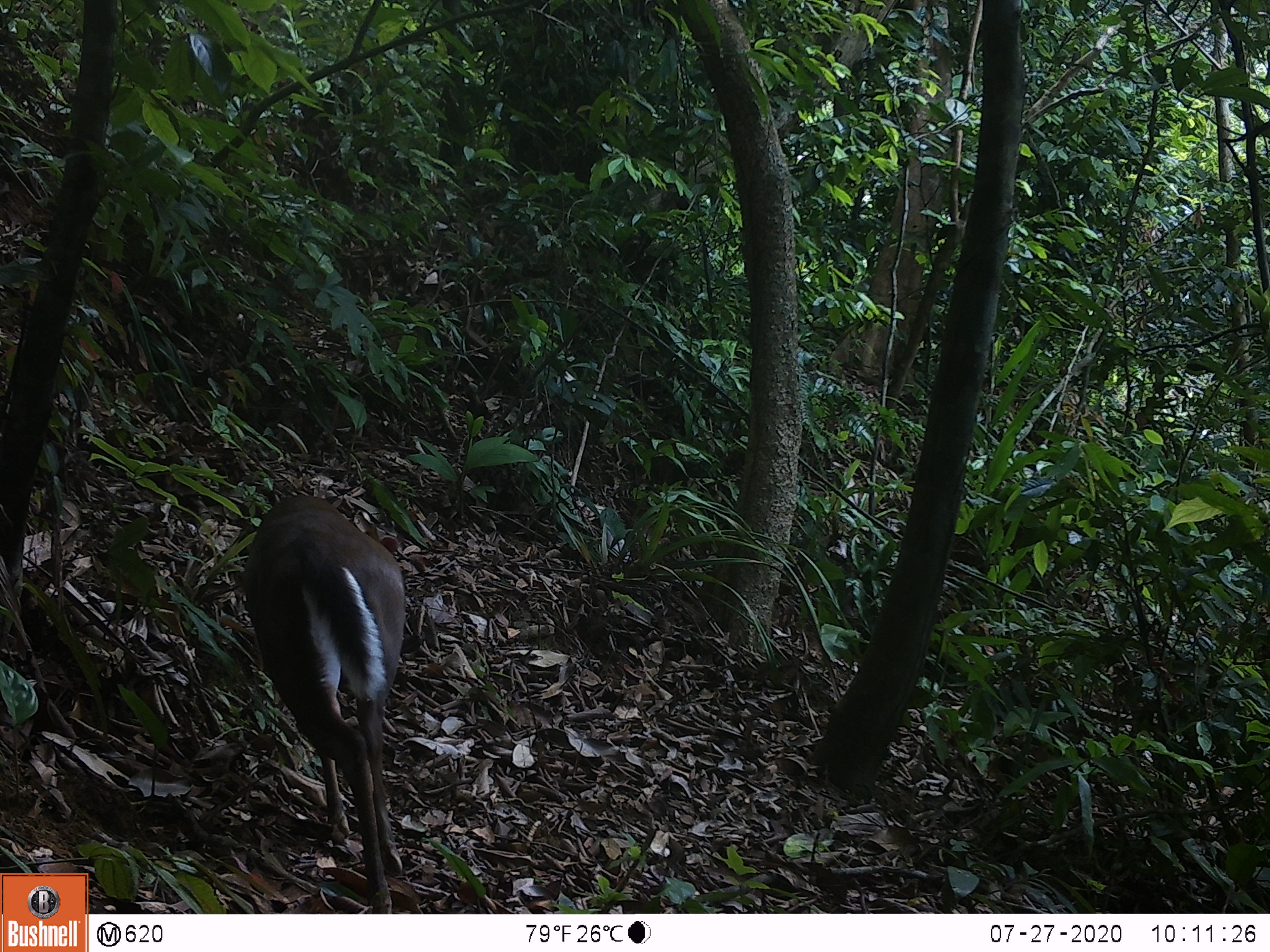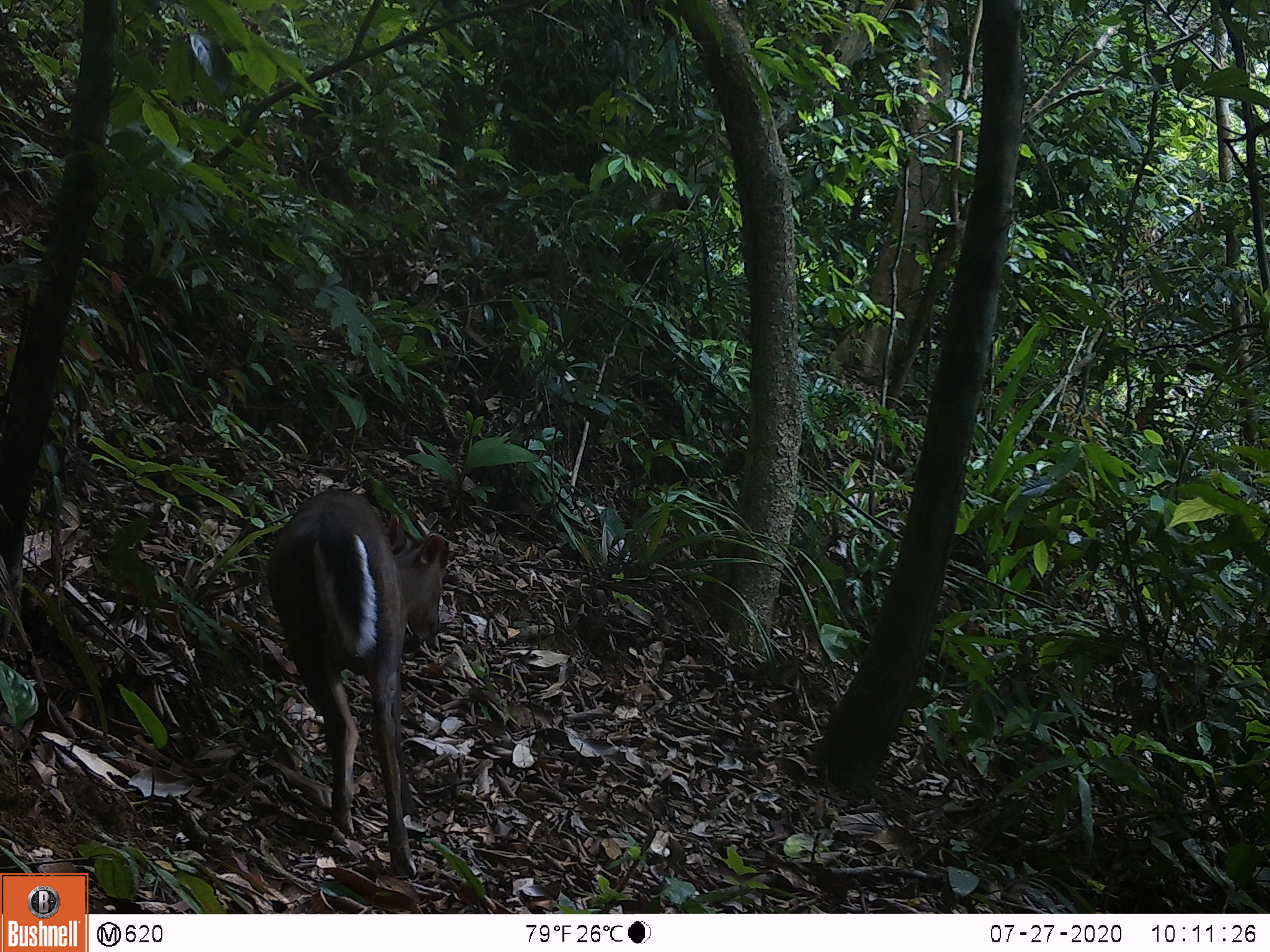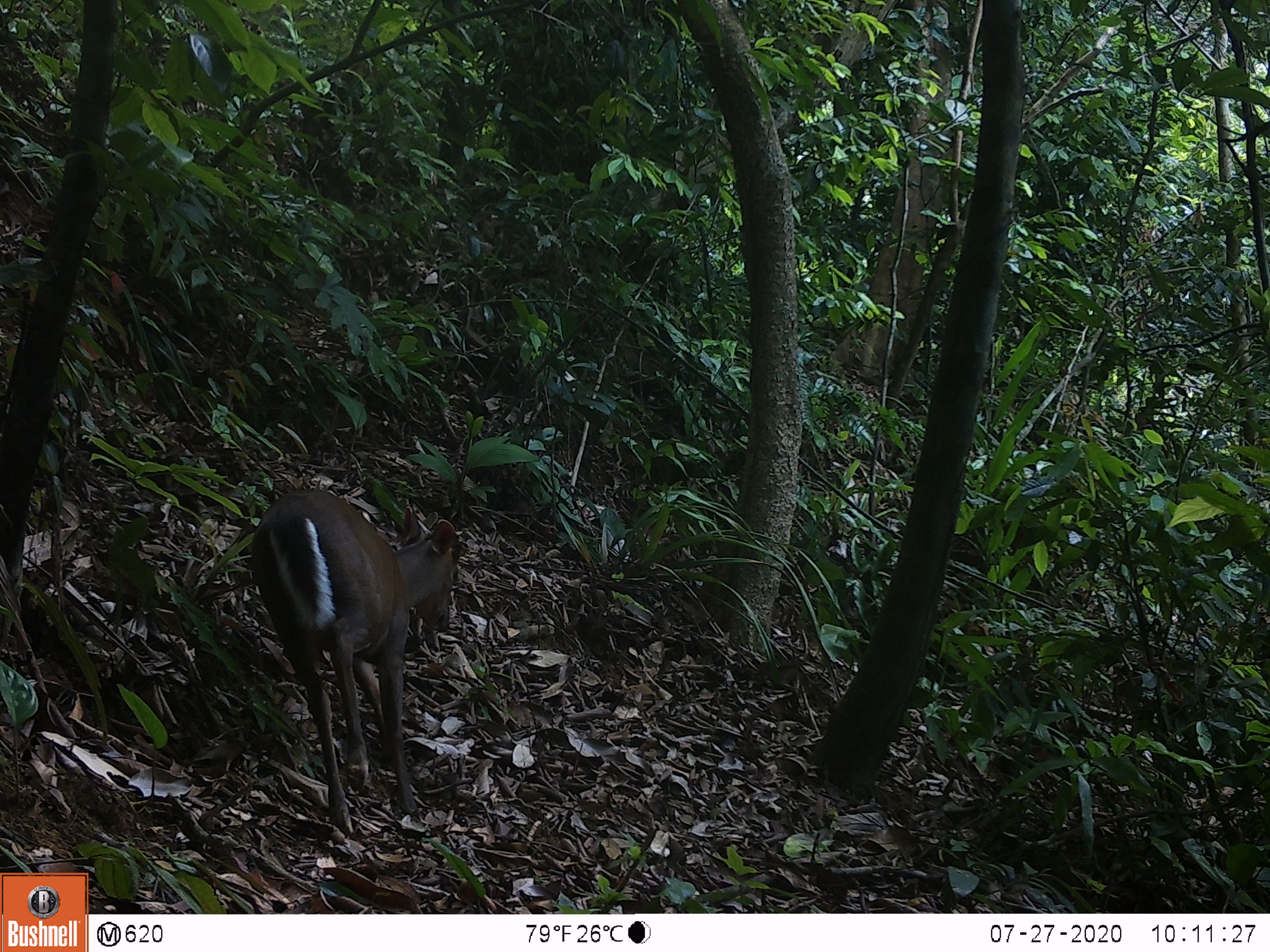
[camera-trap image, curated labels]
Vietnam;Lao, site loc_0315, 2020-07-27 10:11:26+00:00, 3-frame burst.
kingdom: Animalia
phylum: Chordata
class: Mammalia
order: Artiodactyla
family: Cervidae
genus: Muntiacus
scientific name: Muntiacus rooseveltorum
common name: roosevelt's muntjac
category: roosevelts muntjac group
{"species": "roosevelts muntjac group (roosevelt's muntjac) (Muntiacus rooseveltorum)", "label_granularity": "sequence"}